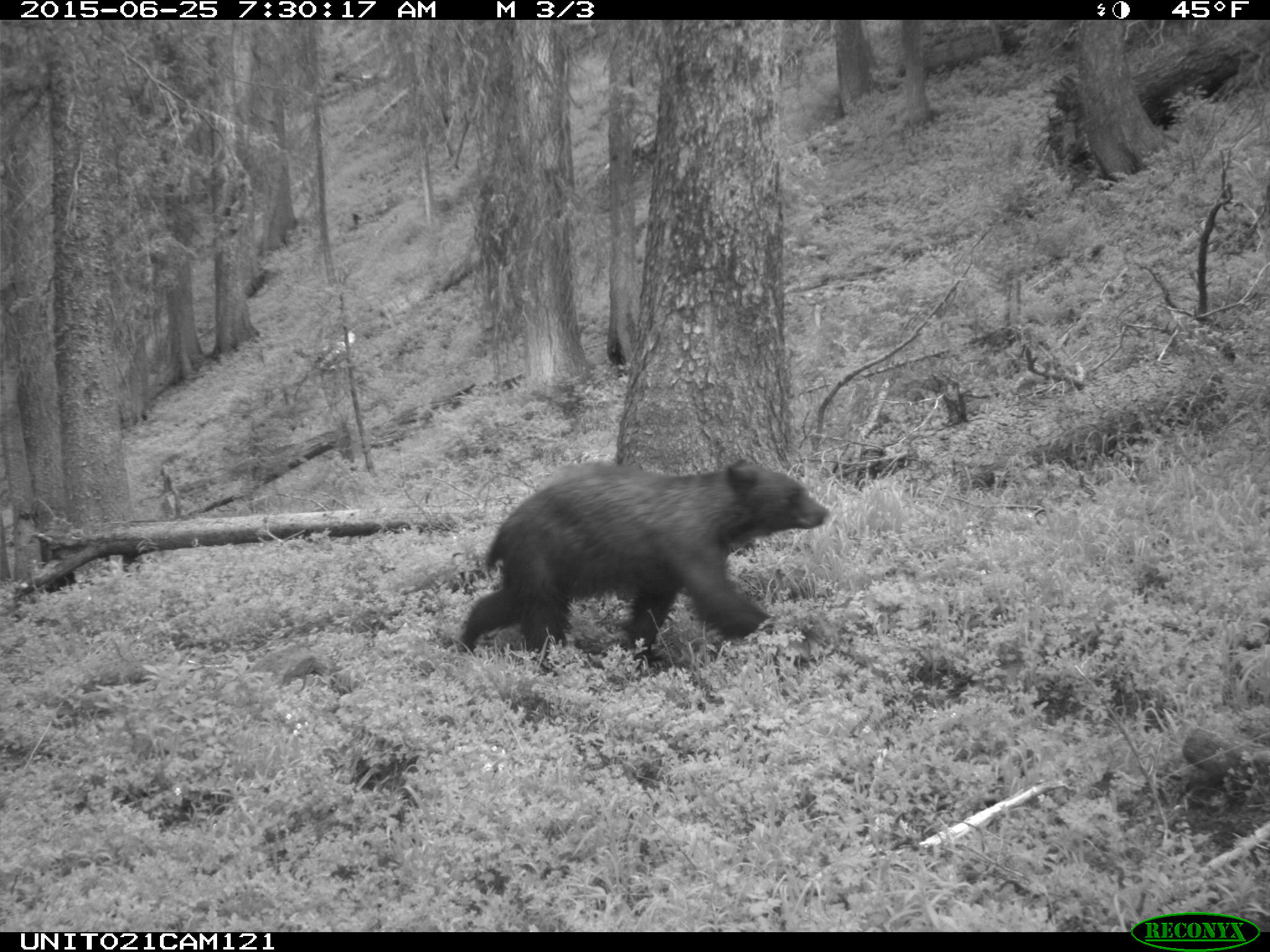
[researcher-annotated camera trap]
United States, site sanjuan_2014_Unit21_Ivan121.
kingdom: Animalia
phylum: Chordata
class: Mammalia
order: Carnivora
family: Ursidae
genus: Ursus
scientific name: Ursus americanus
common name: american black bear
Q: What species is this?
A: Ursus americanus (american black bear).